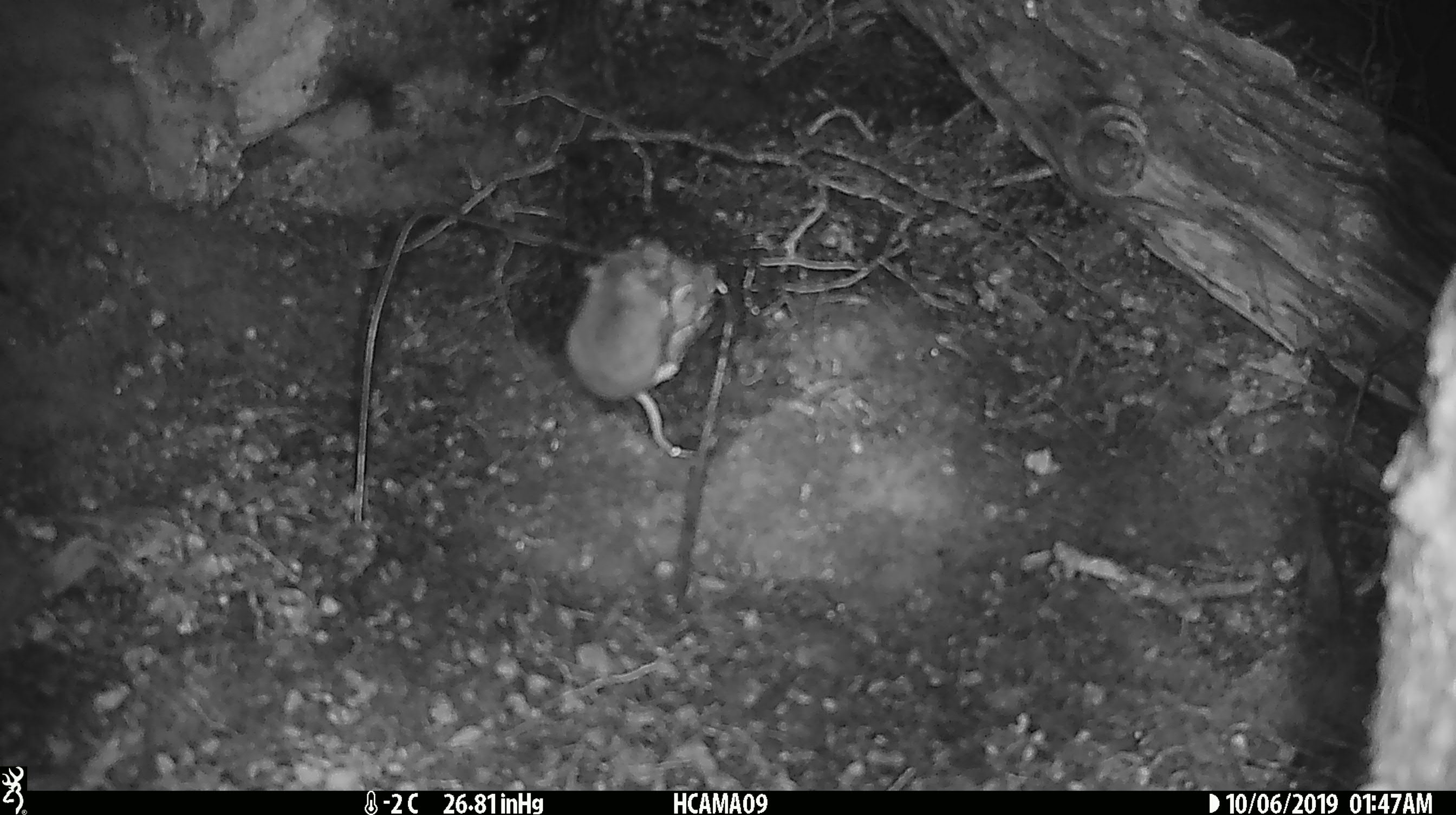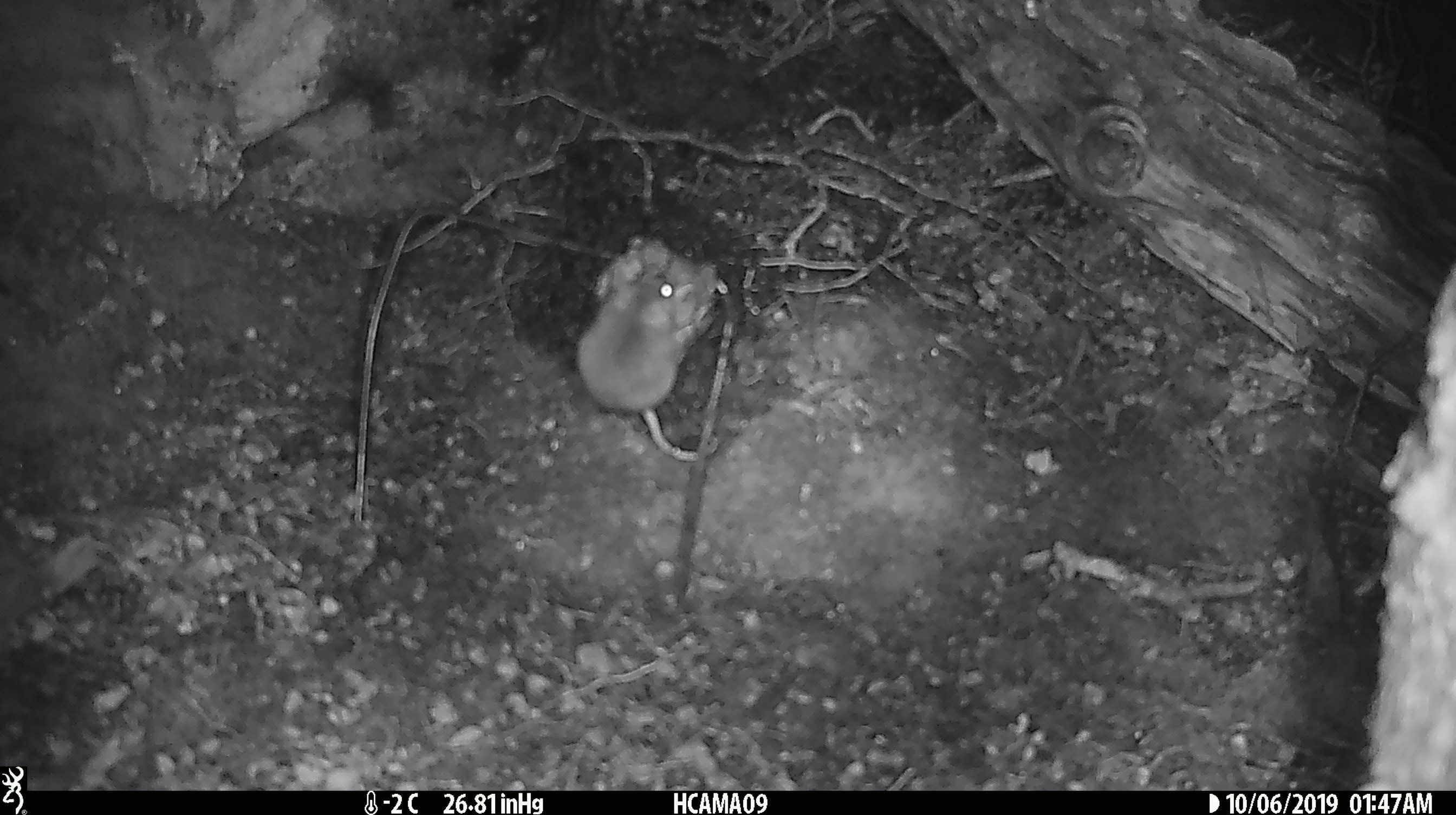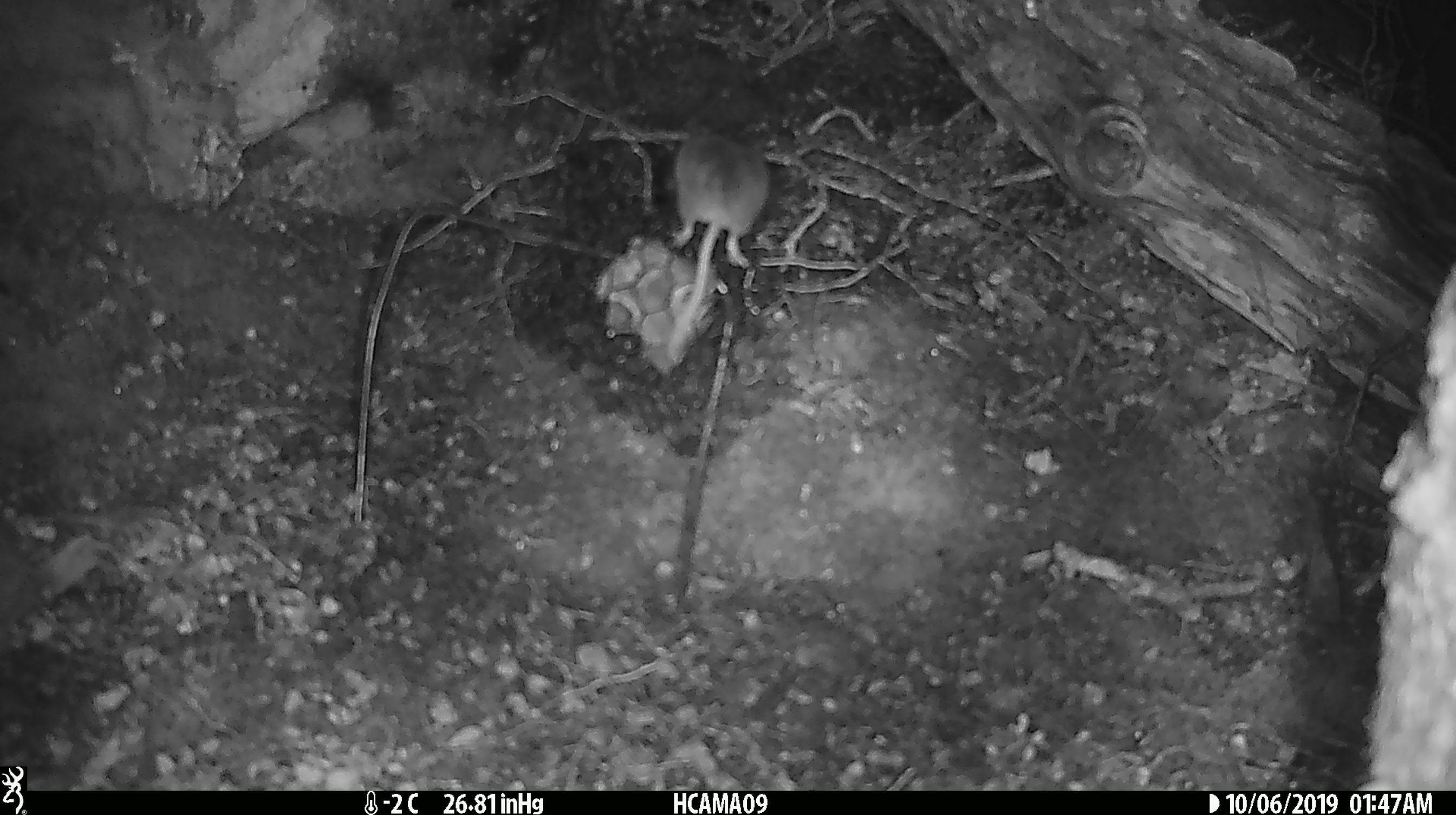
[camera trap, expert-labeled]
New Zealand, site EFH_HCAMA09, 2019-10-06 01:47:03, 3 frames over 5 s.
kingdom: Animalia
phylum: Chordata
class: Mammalia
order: Rodentia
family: Muridae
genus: Mus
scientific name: Mus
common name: mouse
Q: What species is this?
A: Mouse (Mus).